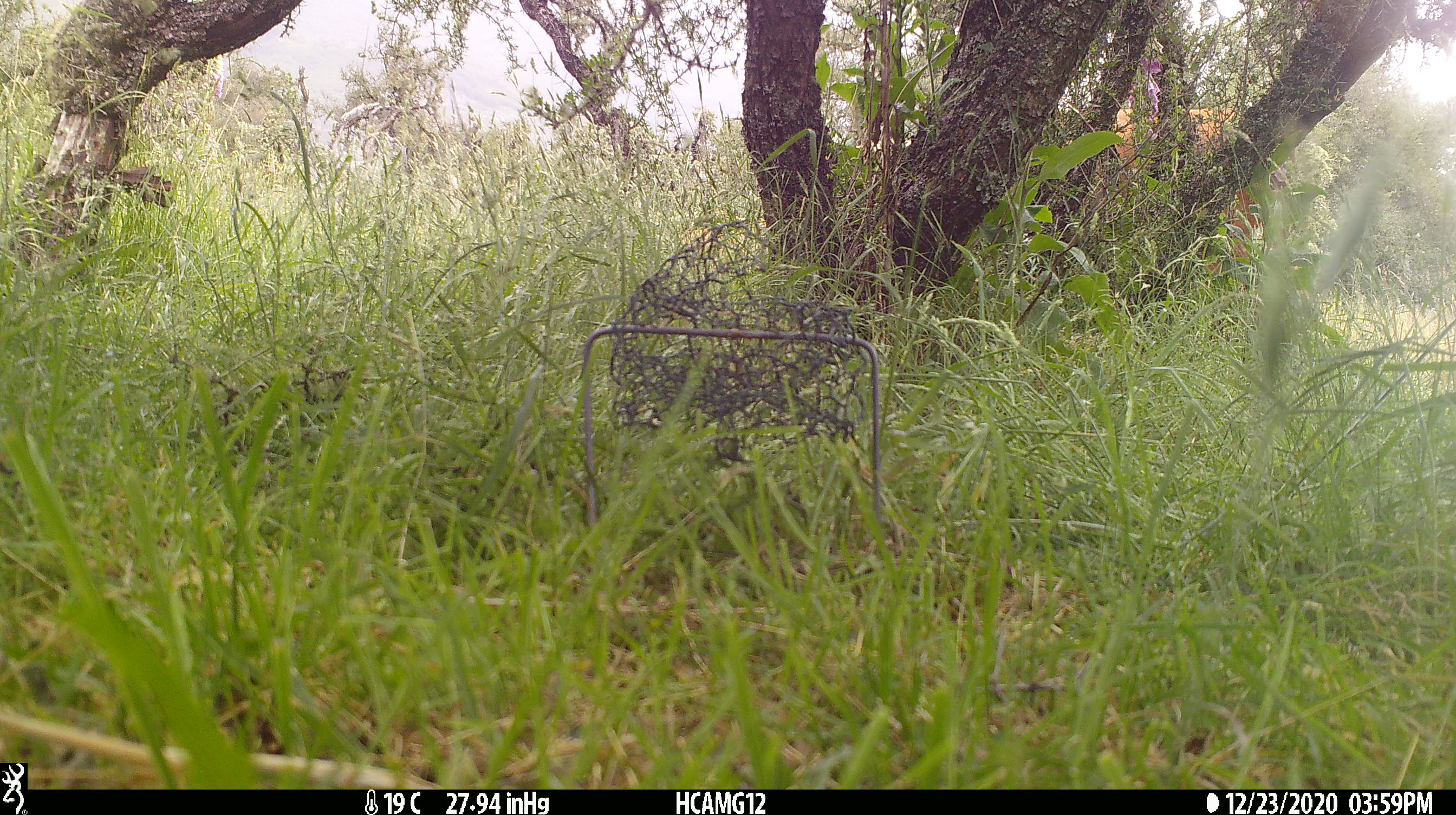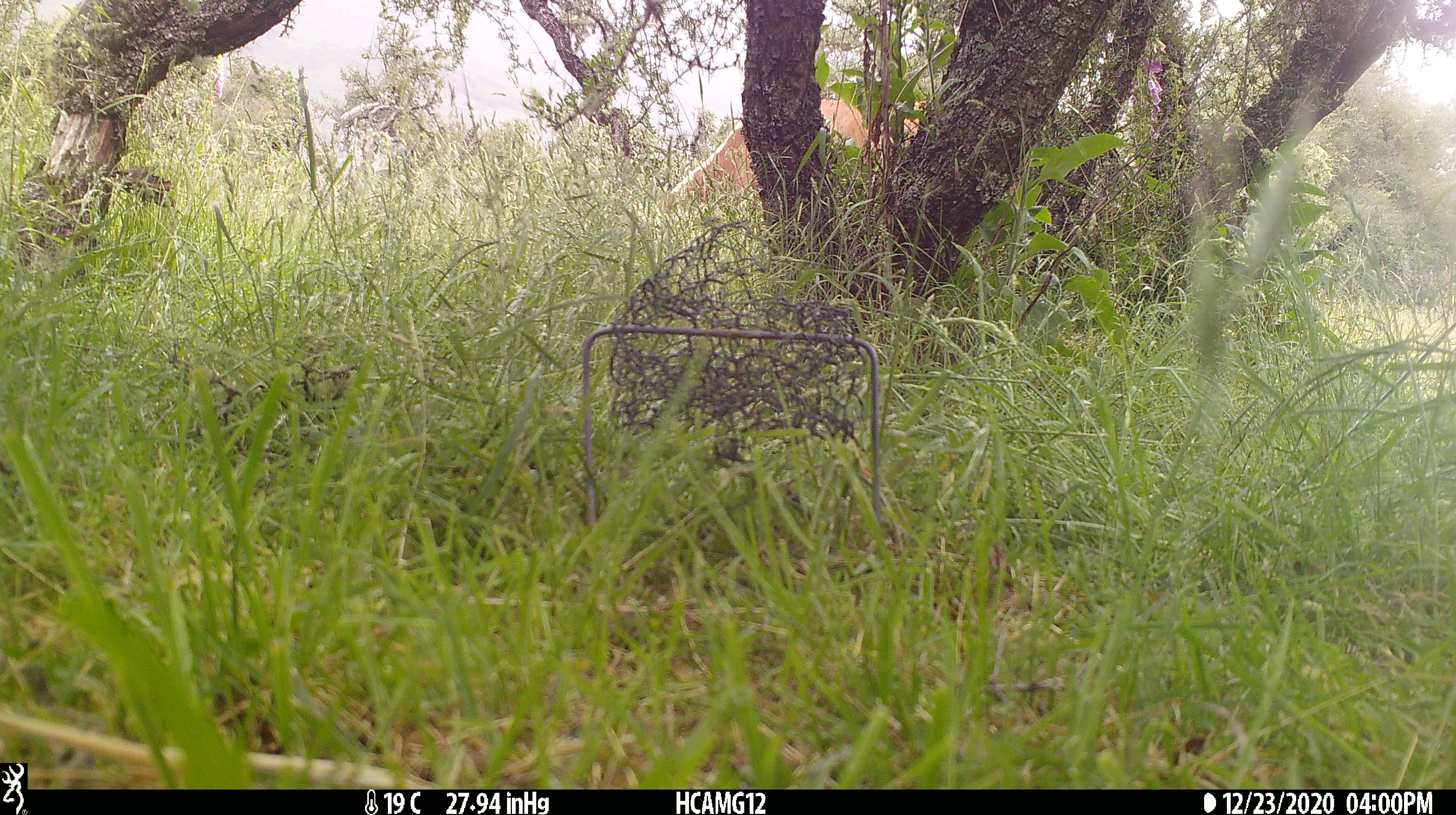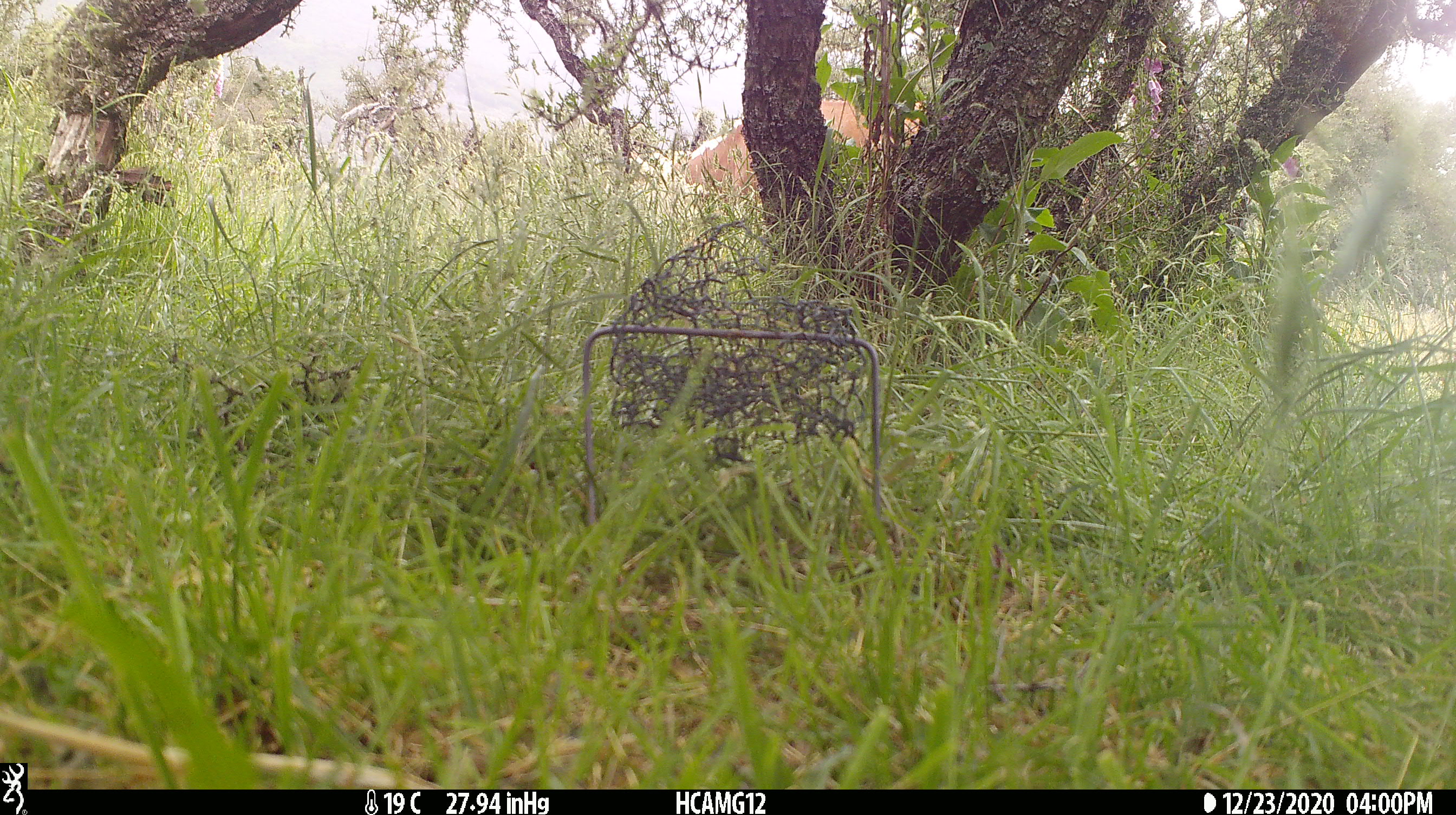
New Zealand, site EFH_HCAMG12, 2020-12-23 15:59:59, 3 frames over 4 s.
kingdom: Animalia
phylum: Chordata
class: Mammalia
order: Artiodactyla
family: Bovidae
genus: Bos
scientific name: Bos taurus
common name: domestic cow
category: cow